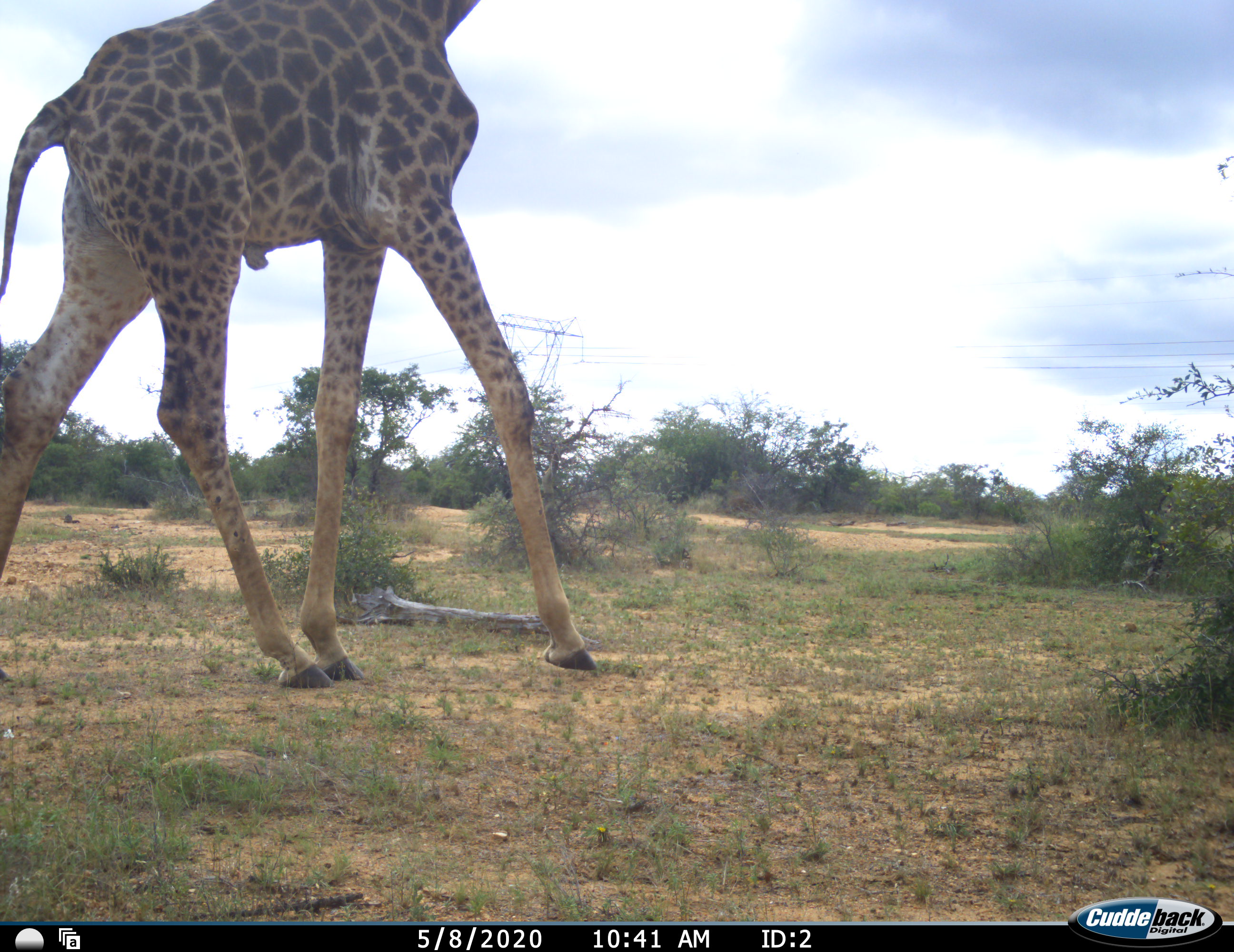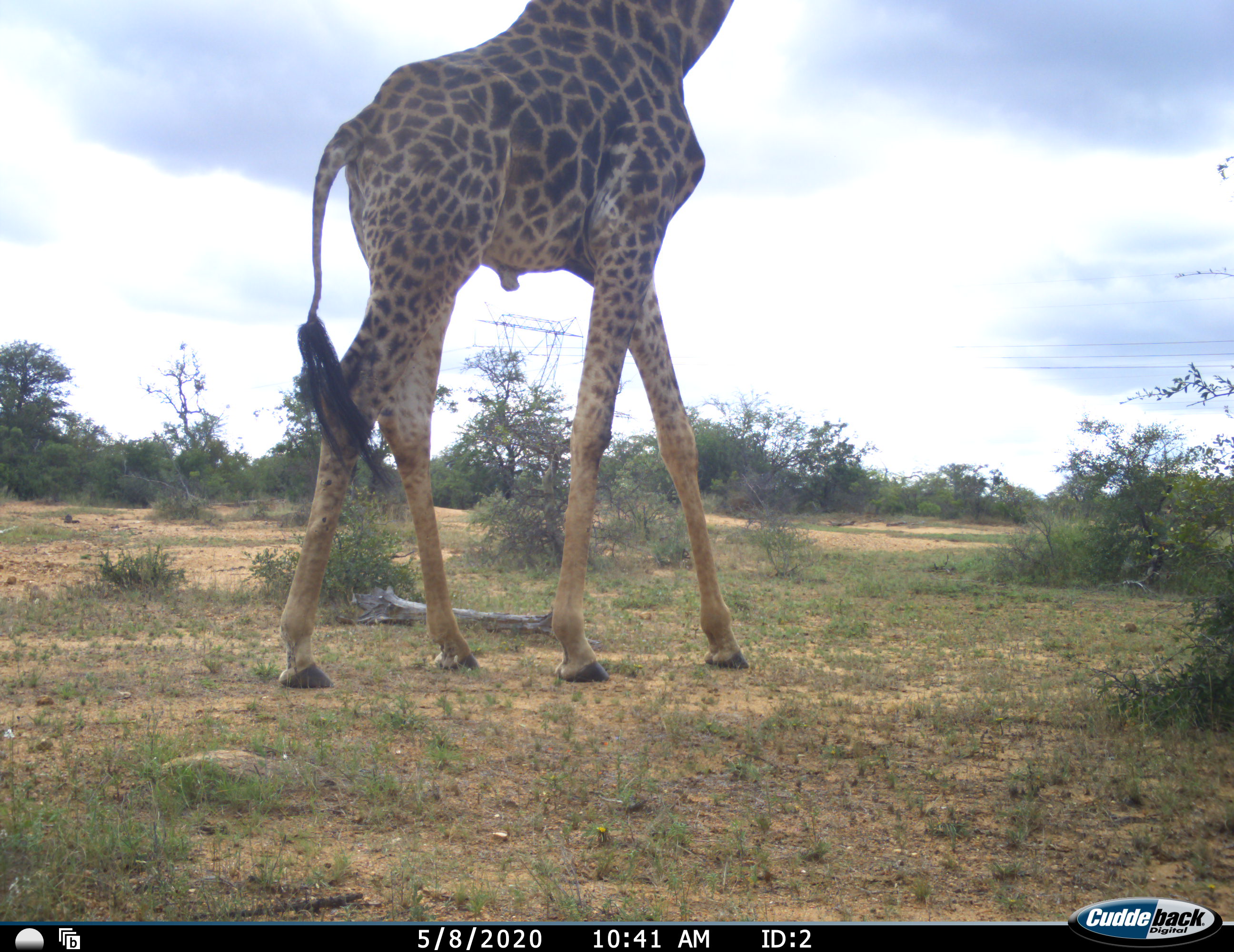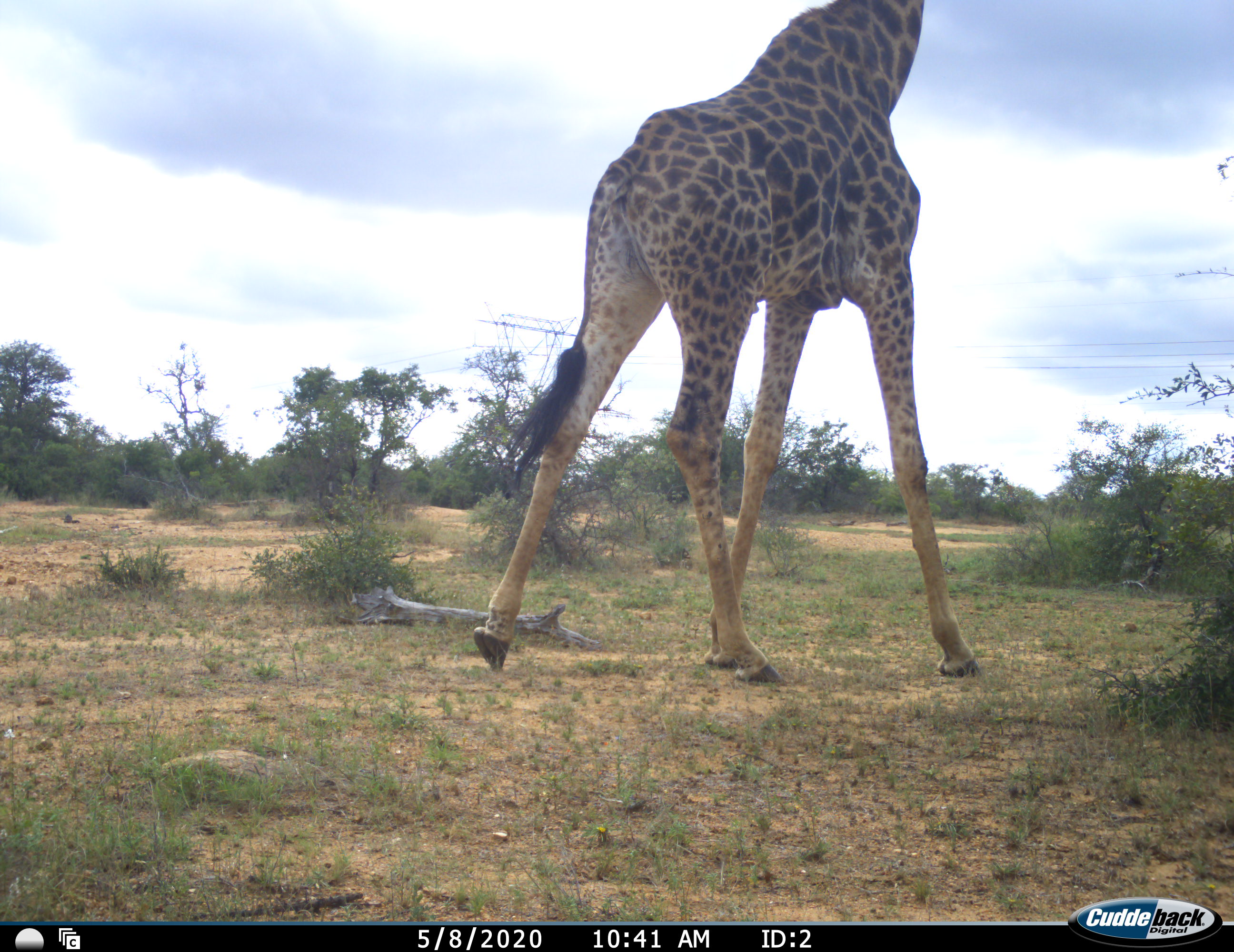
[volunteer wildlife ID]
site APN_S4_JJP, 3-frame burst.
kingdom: Animalia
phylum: Chordata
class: Mammalia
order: Artiodactyla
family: Giraffidae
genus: Giraffa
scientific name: Giraffa camelopardalis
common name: giraffe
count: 1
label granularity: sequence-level